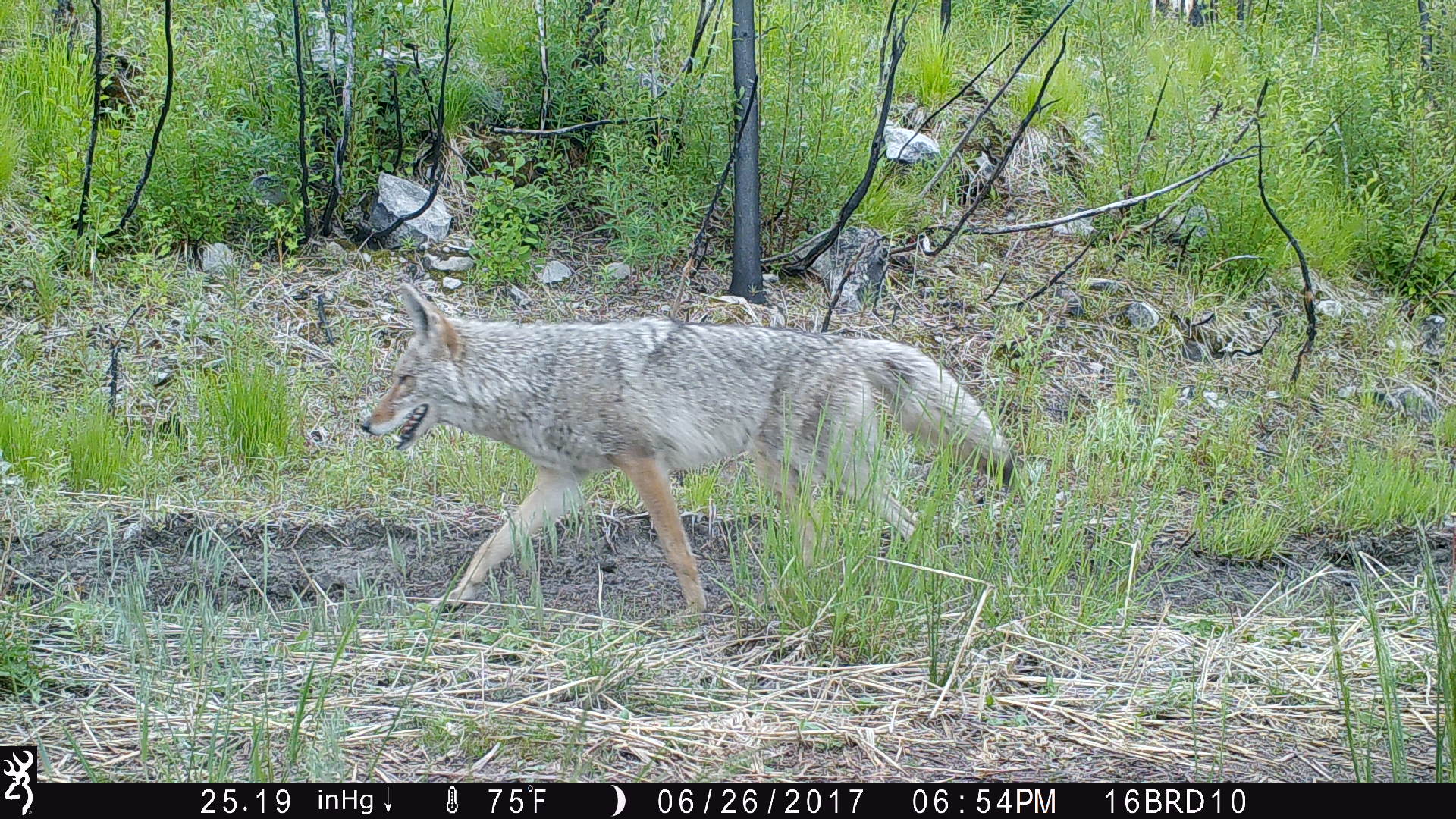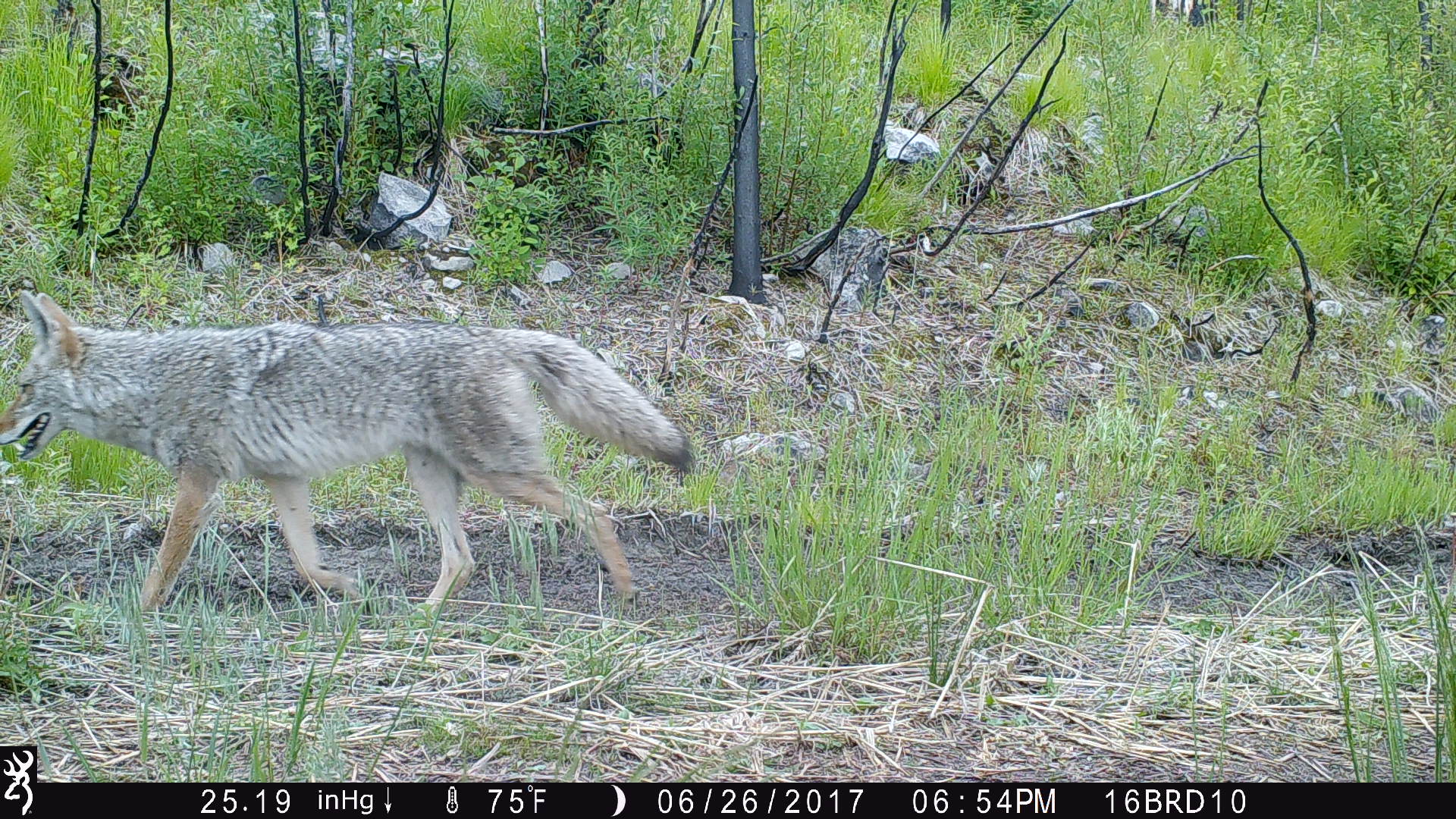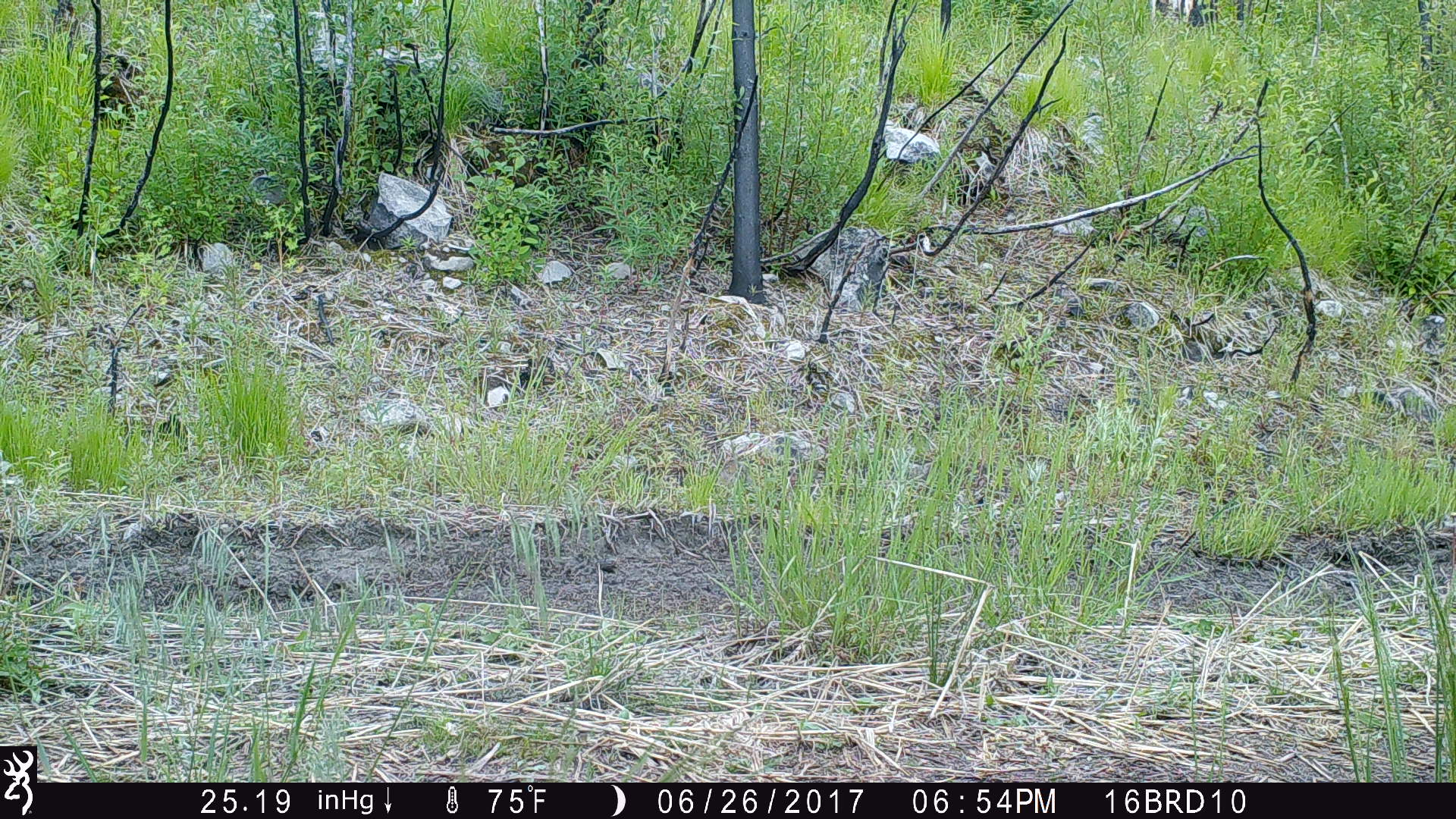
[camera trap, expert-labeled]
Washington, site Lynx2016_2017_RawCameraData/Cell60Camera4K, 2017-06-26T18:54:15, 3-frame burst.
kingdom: Animalia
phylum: Chordata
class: Mammalia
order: Carnivora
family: Canidae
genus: Canis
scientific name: Canis latrans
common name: coyote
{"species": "Canis latrans (coyote)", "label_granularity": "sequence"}